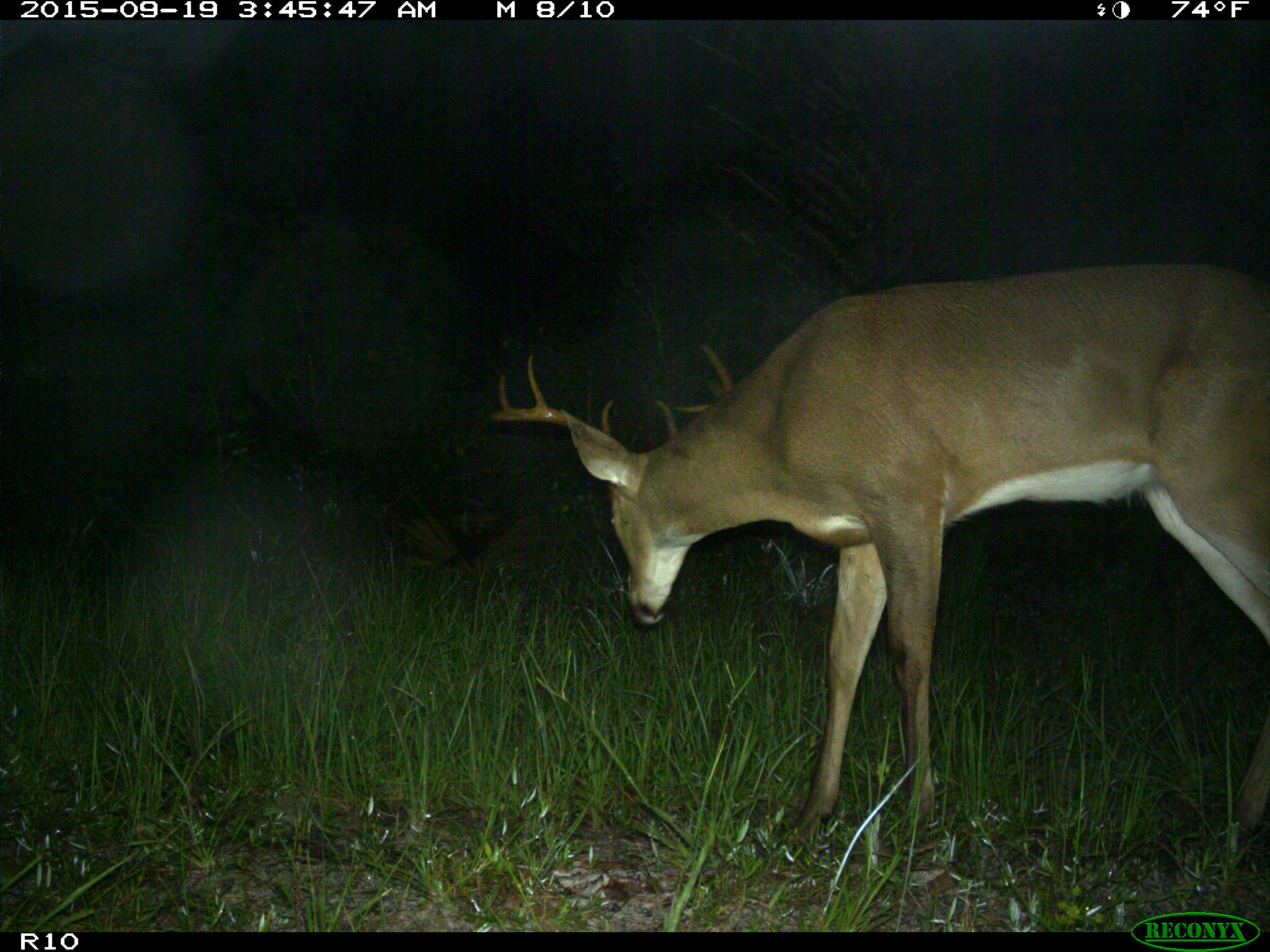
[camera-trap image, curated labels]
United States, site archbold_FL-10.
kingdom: Animalia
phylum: Chordata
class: Mammalia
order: Artiodactyla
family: Cervidae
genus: Odocoileus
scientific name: Odocoileus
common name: deer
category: unidentified deer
Unidentified deer (deer) (Odocoileus).